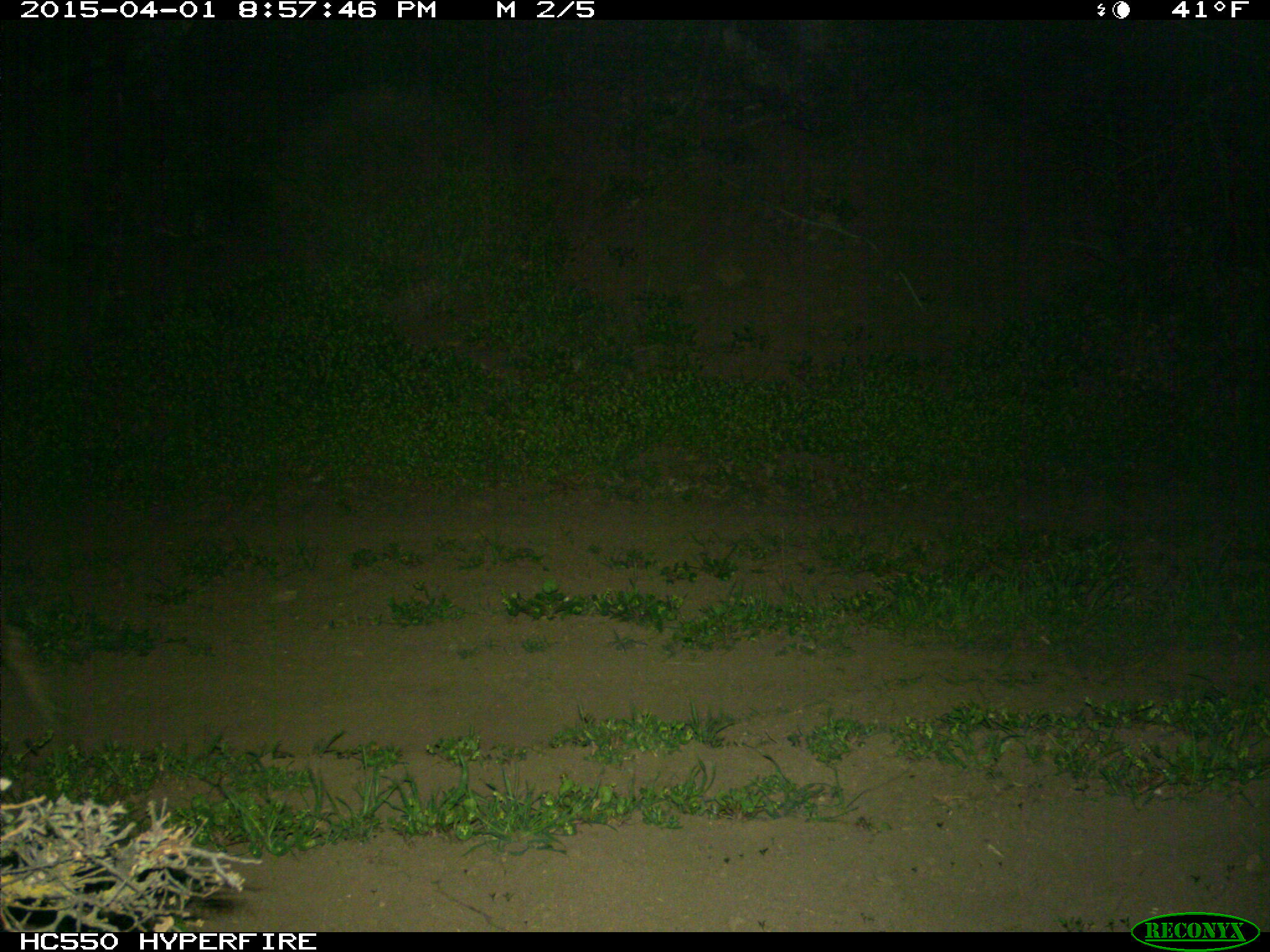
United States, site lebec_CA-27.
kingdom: Animalia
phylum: Chordata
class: Mammalia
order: Carnivora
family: Canidae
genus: Canis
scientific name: Canis latrans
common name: coyote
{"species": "Canis latrans (coyote)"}